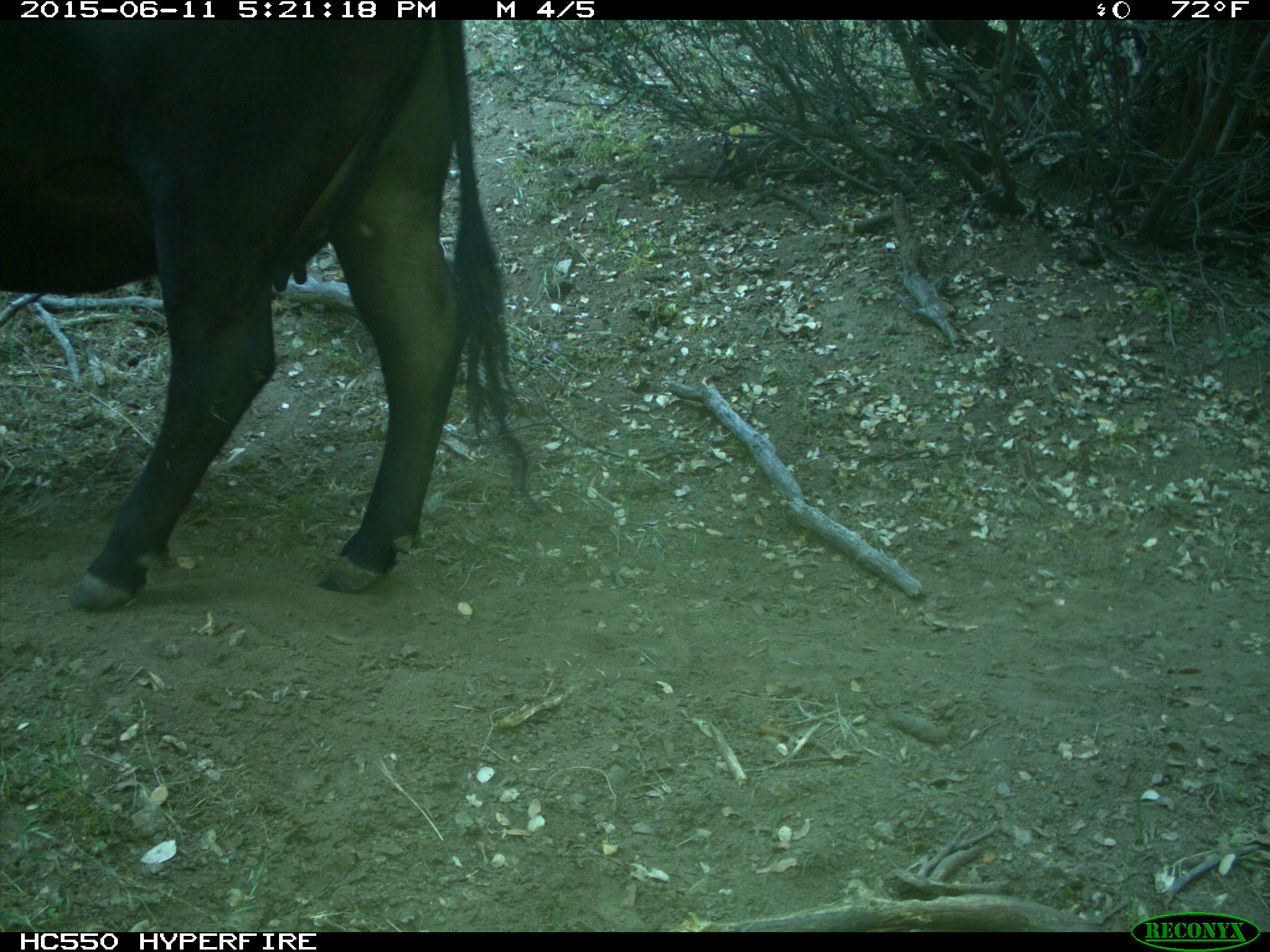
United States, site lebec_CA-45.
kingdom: Animalia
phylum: Chordata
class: Mammalia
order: Artiodactyla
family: Bovidae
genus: Bos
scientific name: Bos taurus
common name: domestic cow